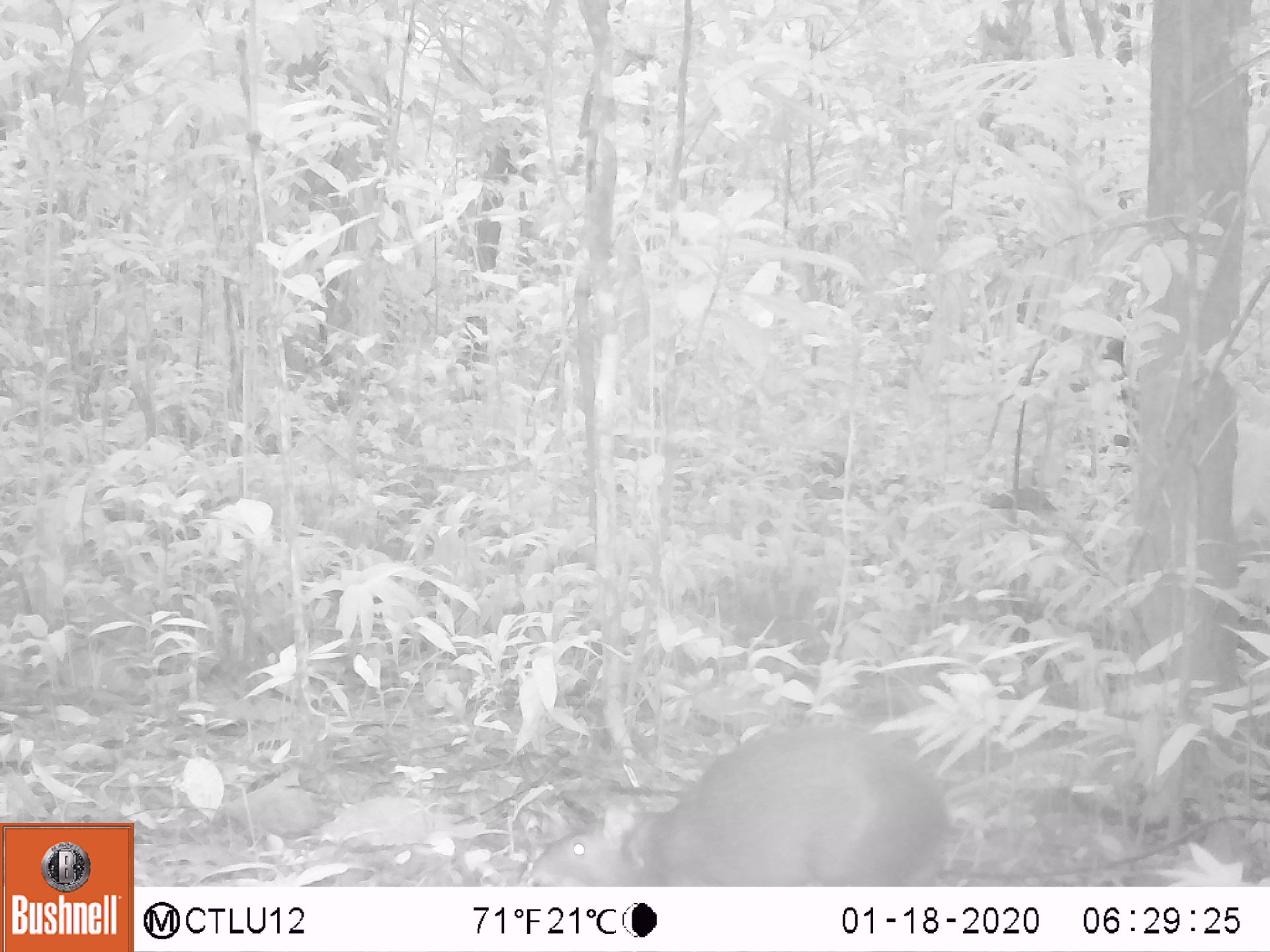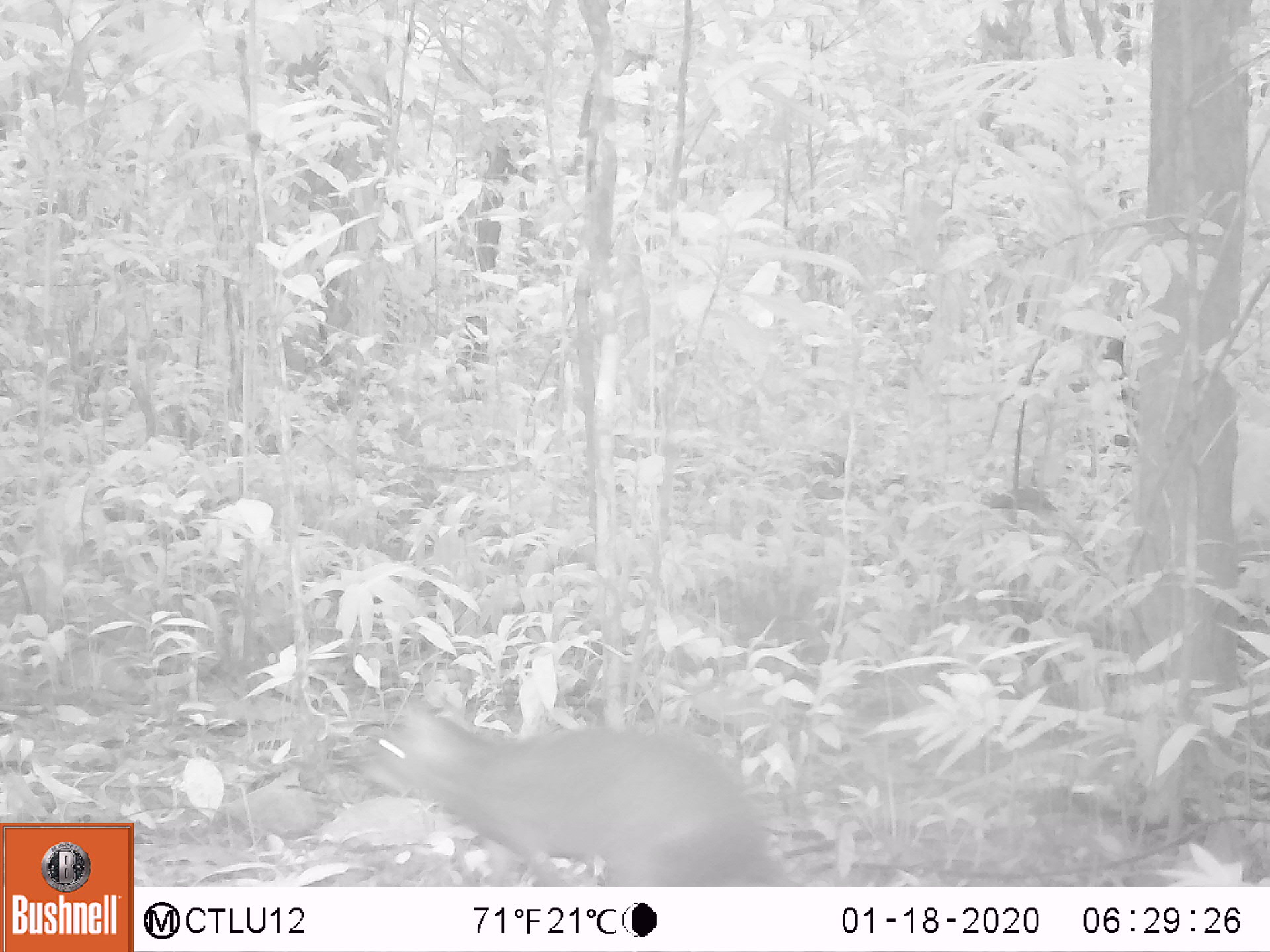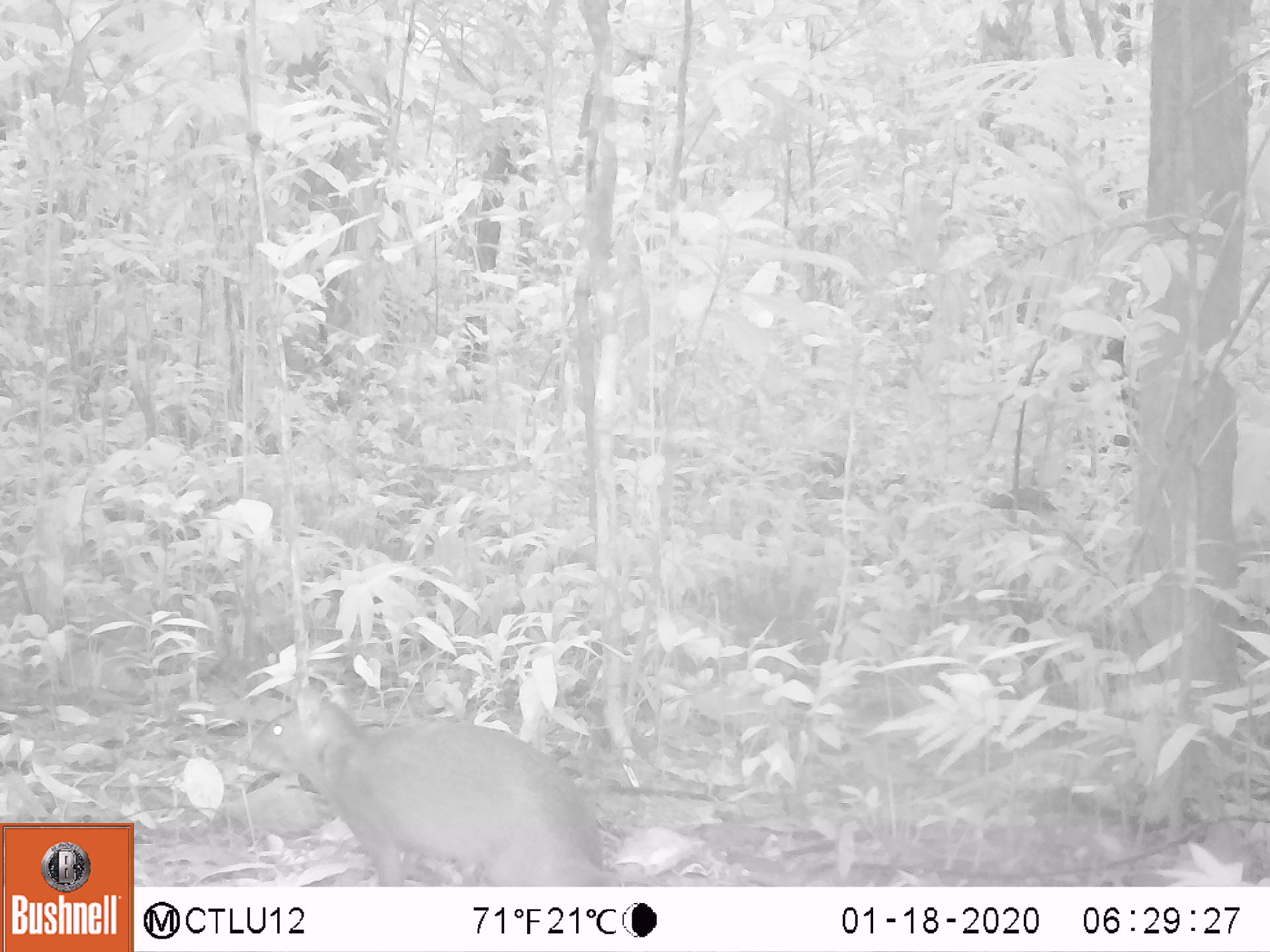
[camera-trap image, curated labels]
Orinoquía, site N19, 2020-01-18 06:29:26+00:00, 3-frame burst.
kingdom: Animalia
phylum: Chordata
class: Mammalia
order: Rodentia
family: Dasyproctidae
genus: Dasyprocta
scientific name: Dasyprocta fuliginosa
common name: black agouti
Black agouti (Dasyprocta fuliginosa).